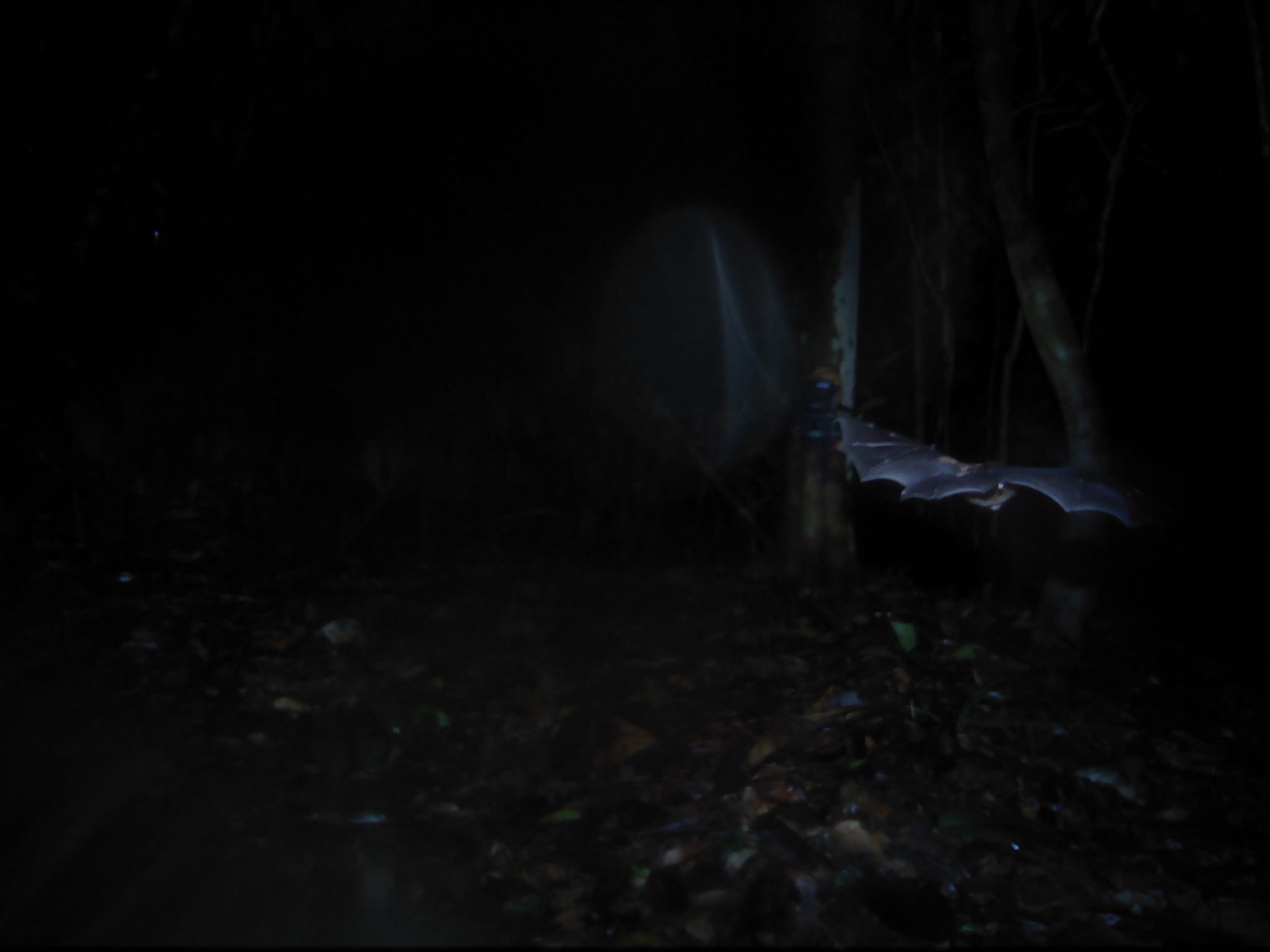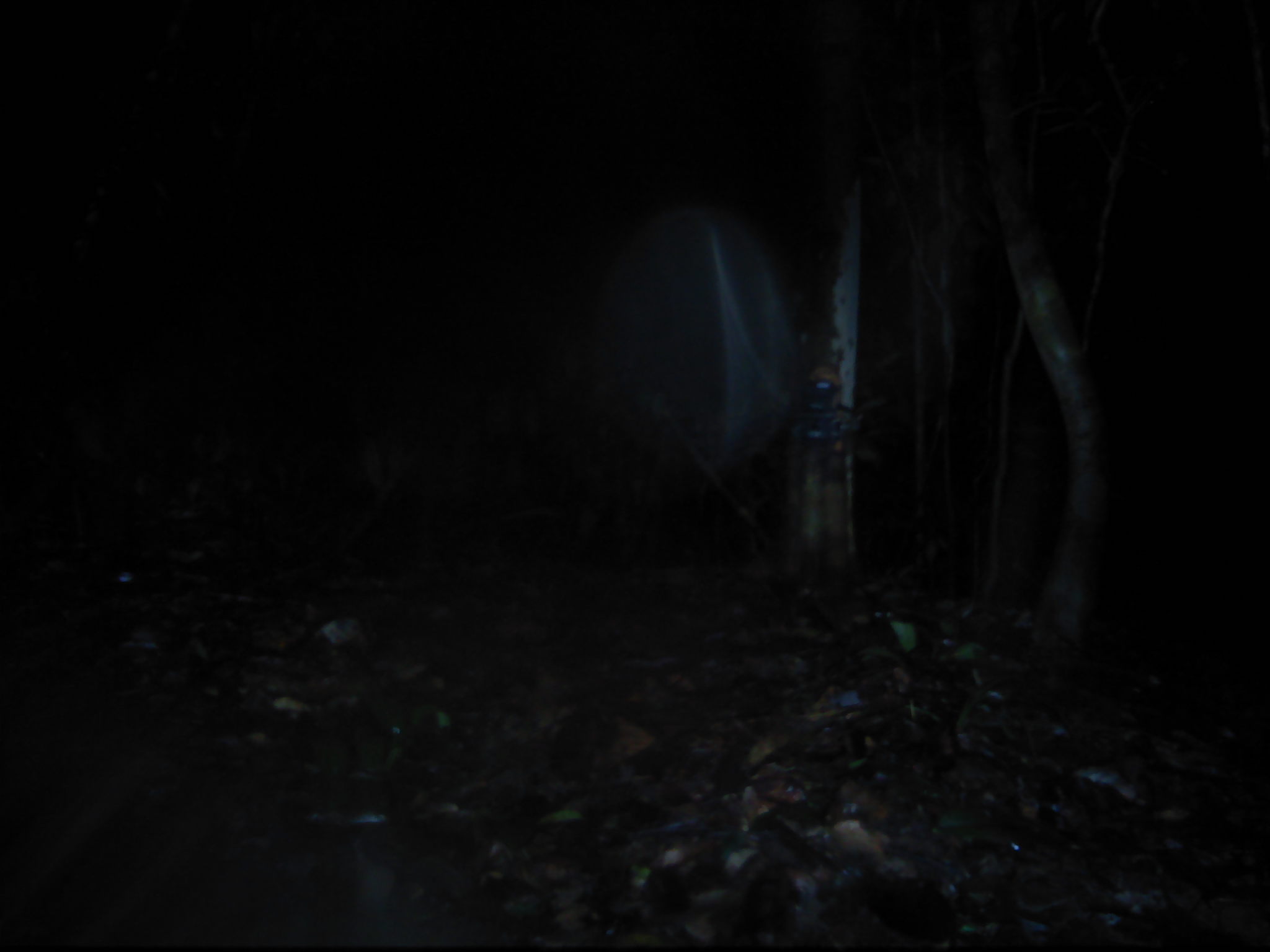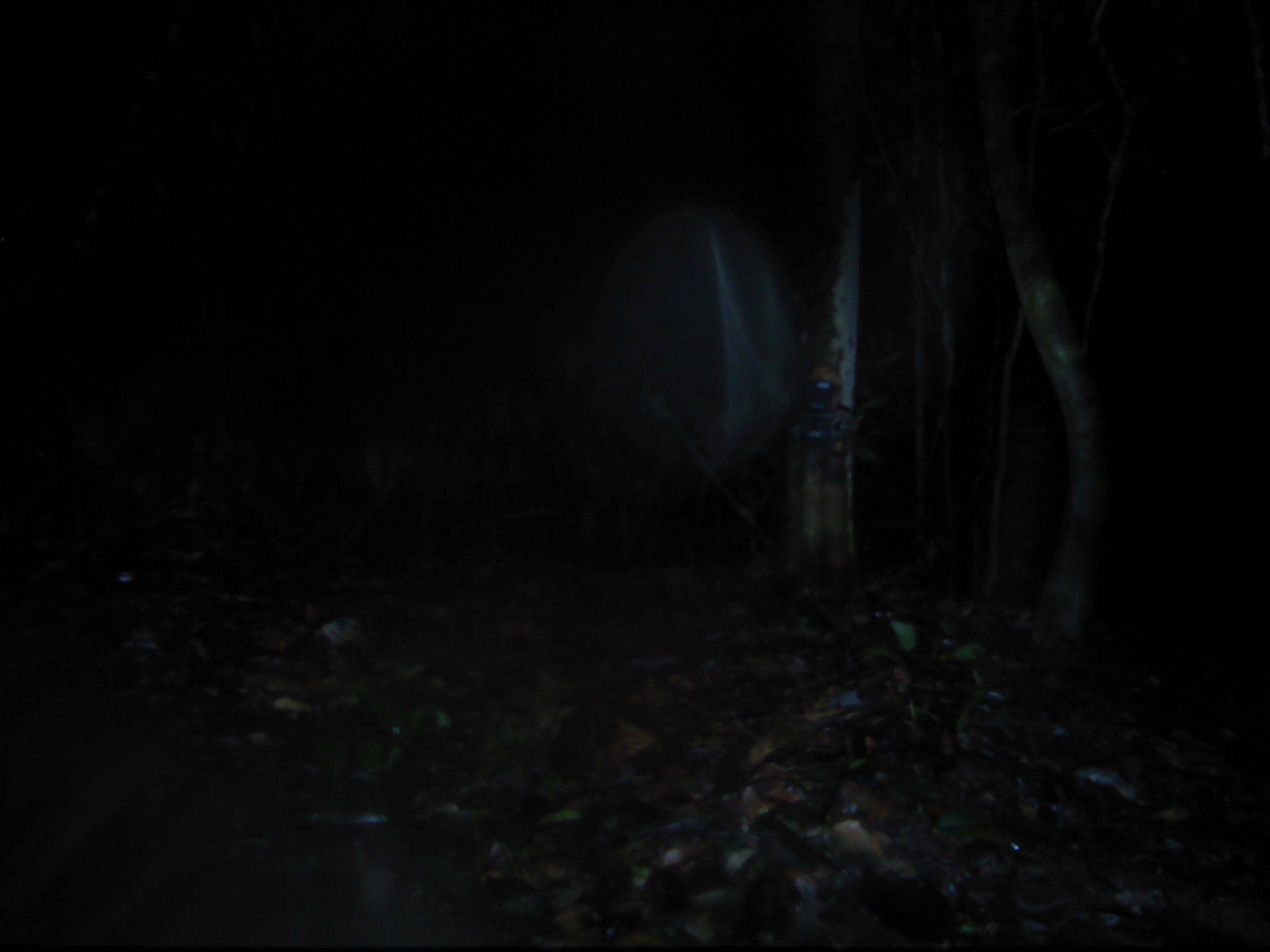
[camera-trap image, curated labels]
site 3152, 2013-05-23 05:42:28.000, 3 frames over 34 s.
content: unidentified animal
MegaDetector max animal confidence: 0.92